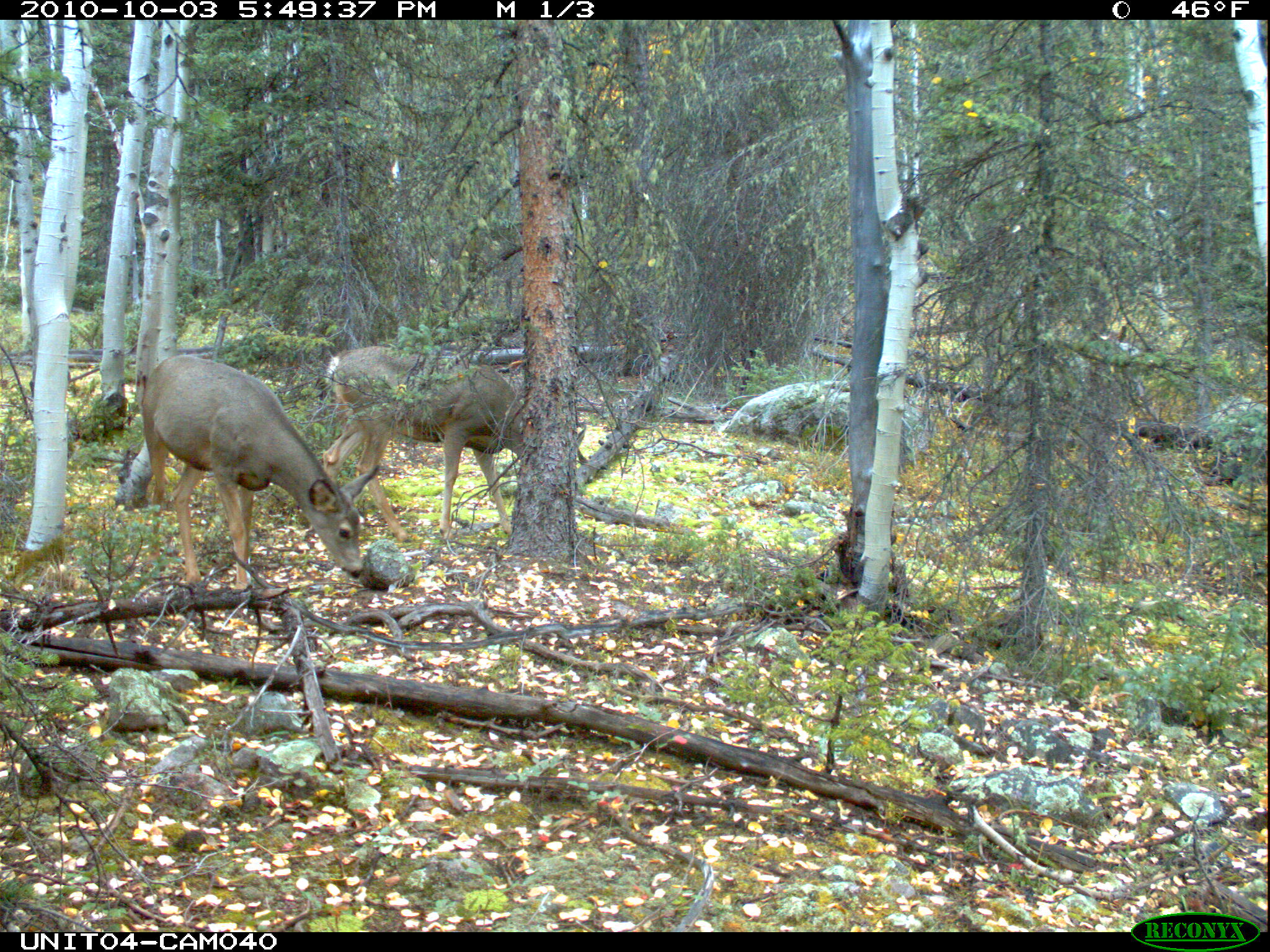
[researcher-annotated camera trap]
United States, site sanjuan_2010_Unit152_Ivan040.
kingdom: Animalia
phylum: Chordata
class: Mammalia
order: Artiodactyla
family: Cervidae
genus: Odocoileus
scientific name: Odocoileus hemionus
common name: mule deer